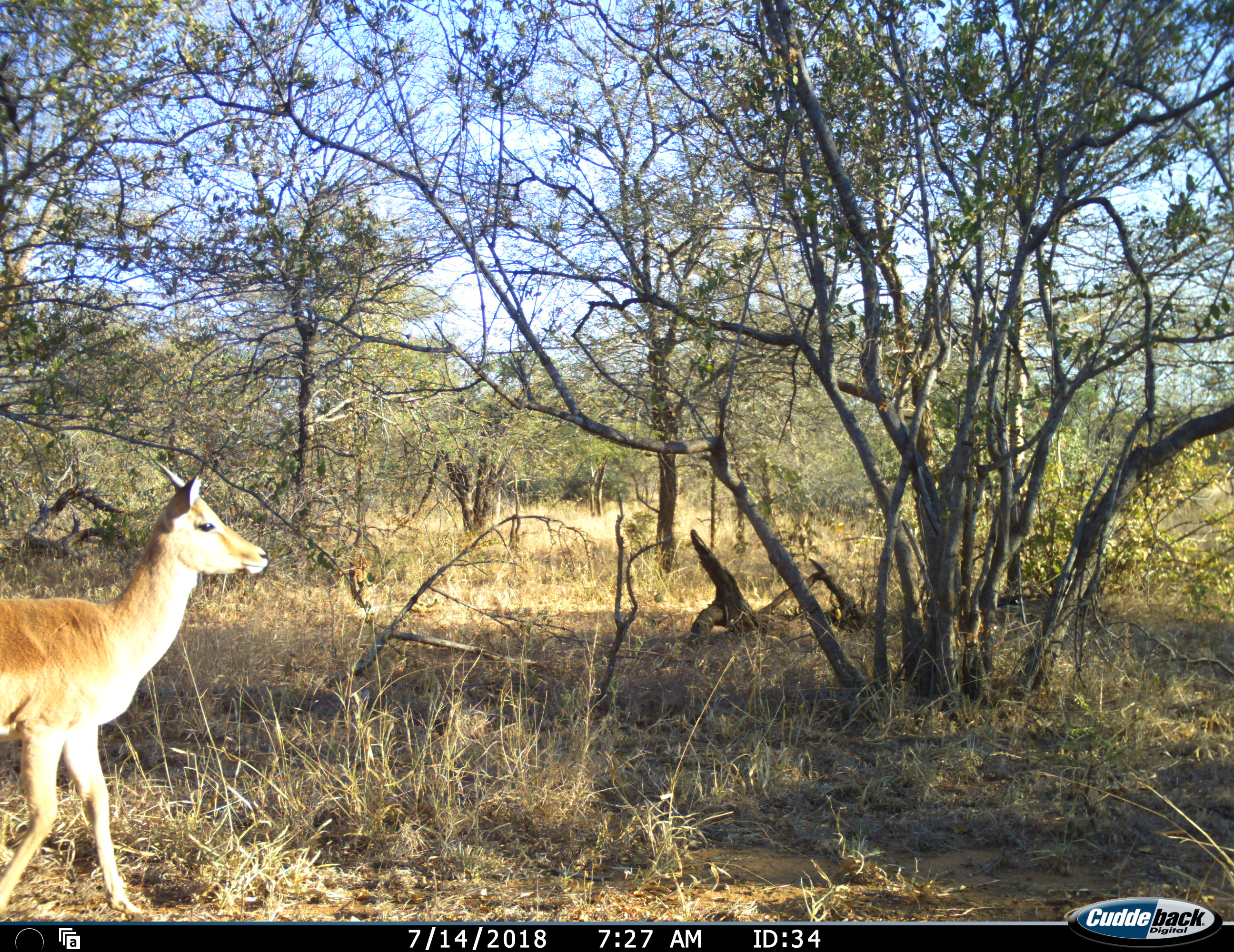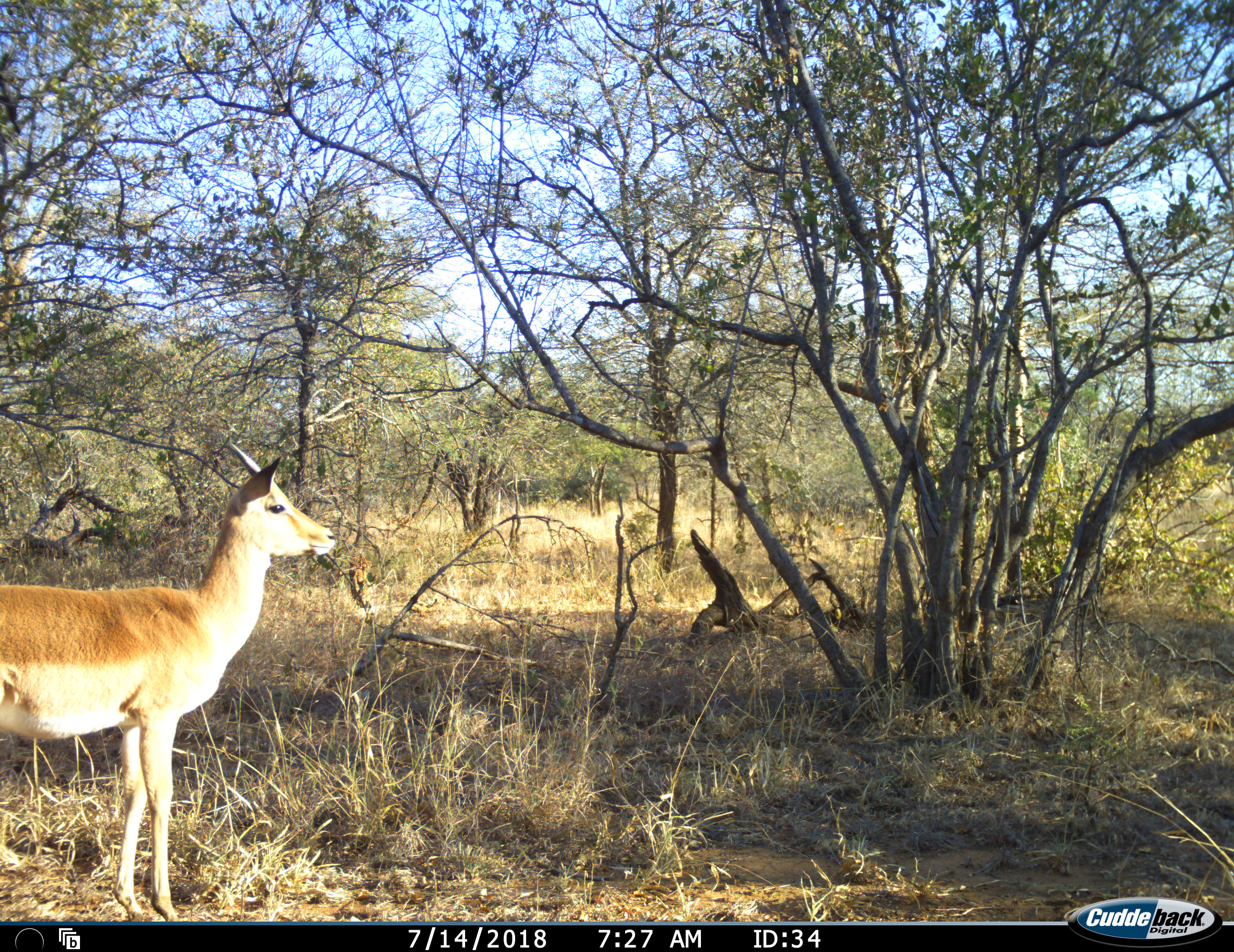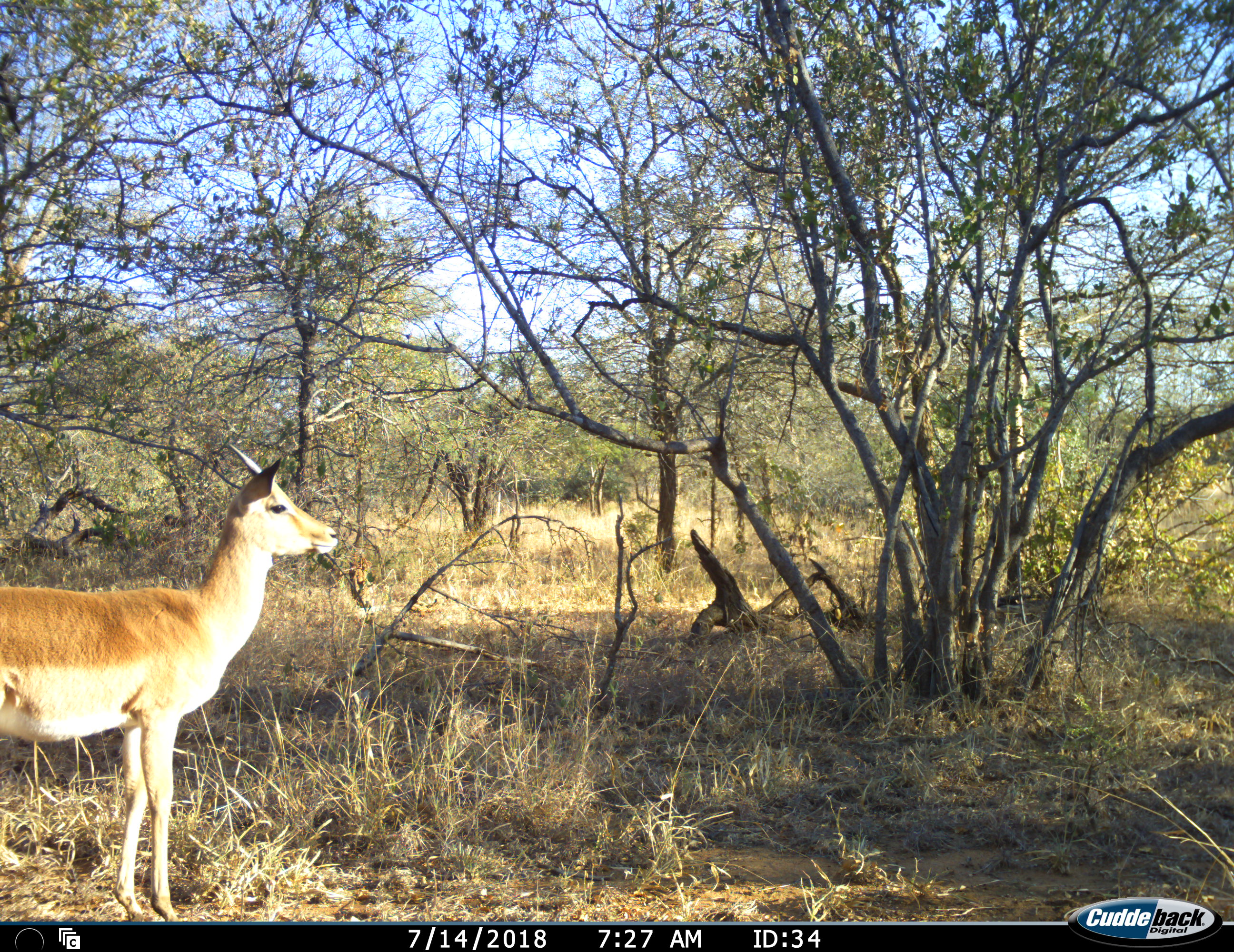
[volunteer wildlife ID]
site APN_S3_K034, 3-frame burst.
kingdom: Animalia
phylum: Chordata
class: Mammalia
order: Artiodactyla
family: Bovidae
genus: Aepyceros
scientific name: Aepyceros melampus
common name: impala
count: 1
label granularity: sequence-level